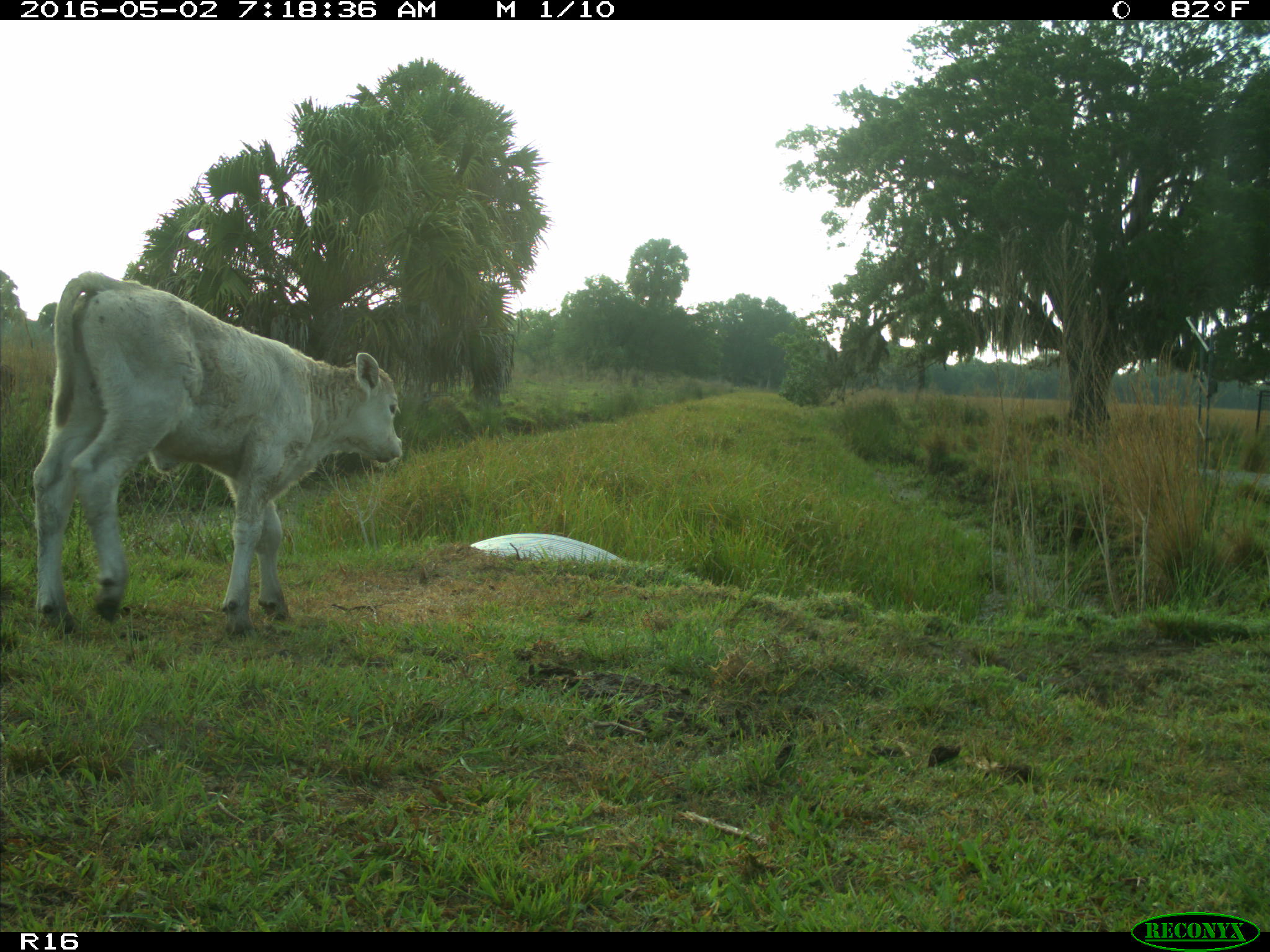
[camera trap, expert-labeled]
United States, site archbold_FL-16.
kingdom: Animalia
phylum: Chordata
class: Mammalia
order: Artiodactyla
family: Bovidae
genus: Bos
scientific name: Bos taurus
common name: domestic cow